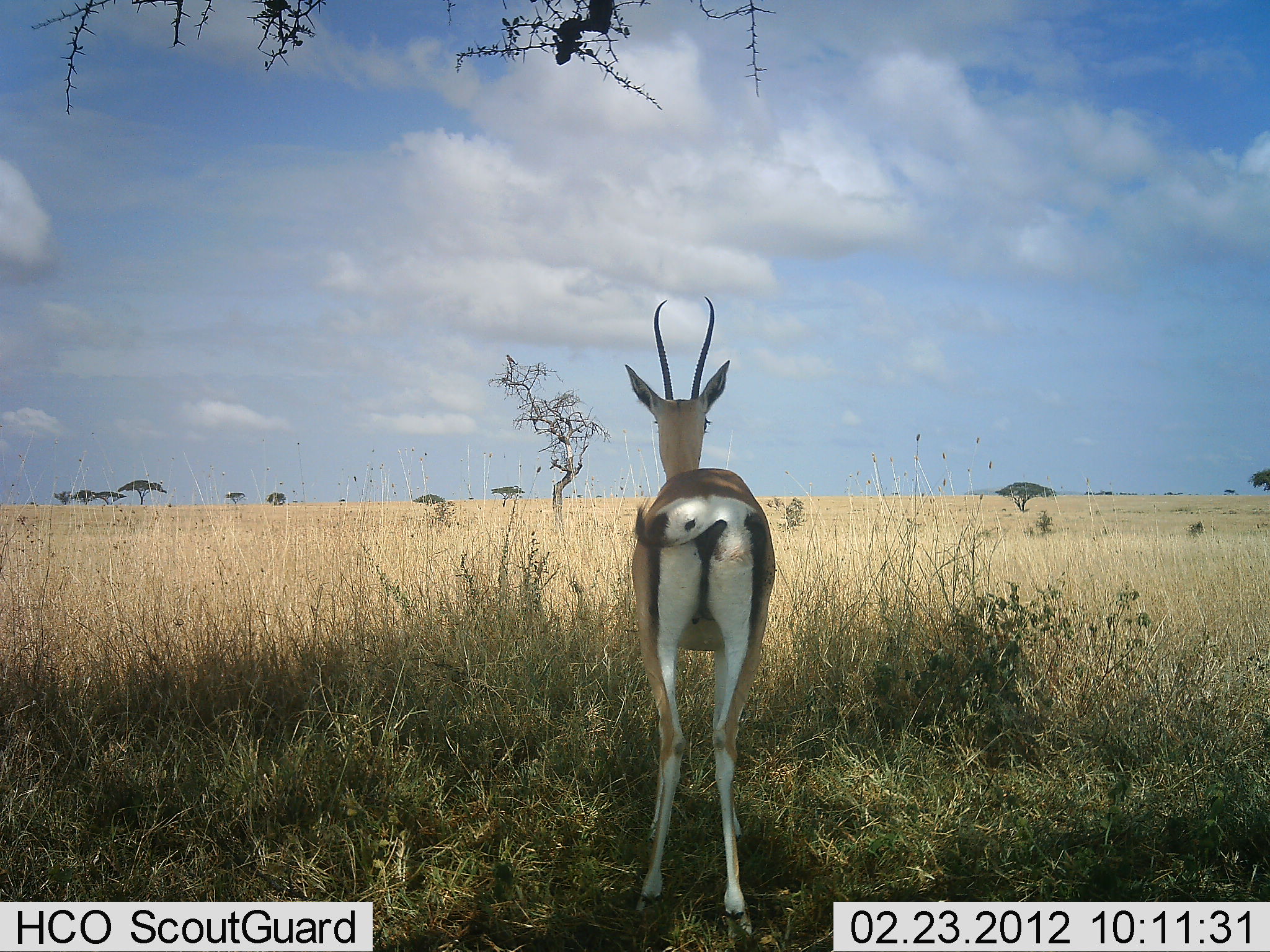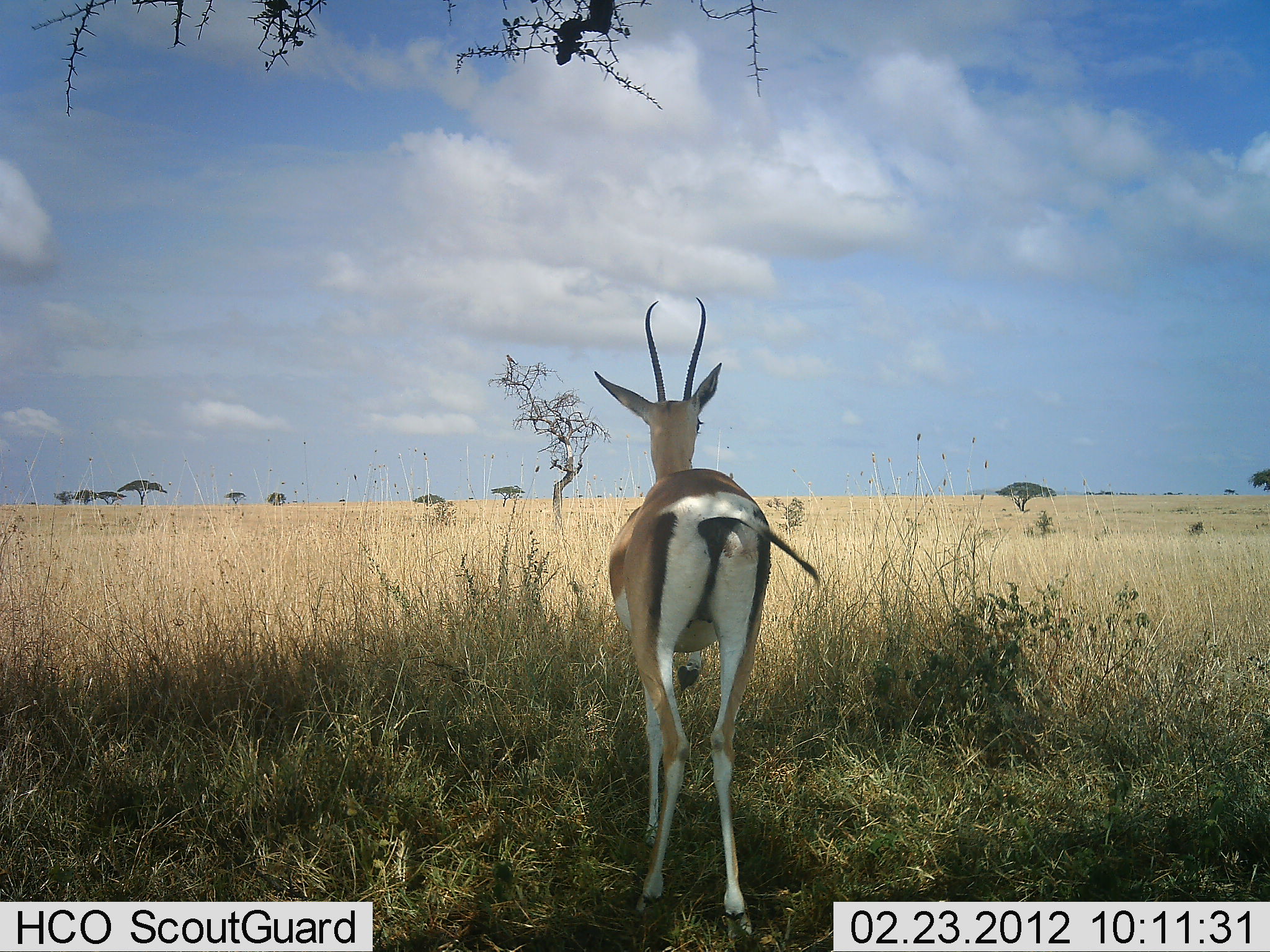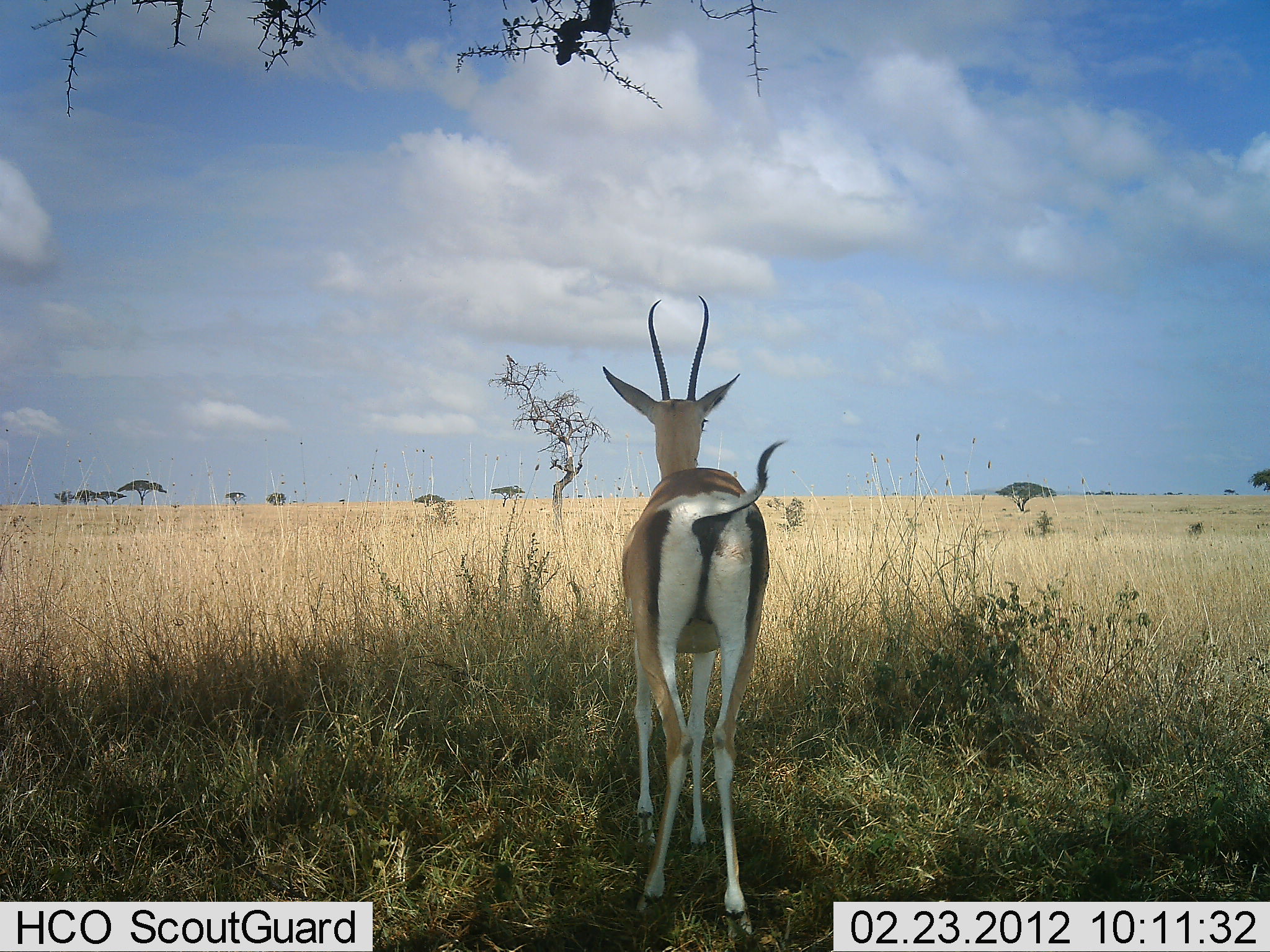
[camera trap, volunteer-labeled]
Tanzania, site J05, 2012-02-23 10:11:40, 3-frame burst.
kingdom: Animalia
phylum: Chordata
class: Mammalia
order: Artiodactyla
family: Bovidae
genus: Nanger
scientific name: Nanger granti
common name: grant's gazelle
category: gazellegrants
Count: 1.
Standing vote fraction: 100%.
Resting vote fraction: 5%.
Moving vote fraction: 0%.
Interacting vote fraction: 0%.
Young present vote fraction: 0%.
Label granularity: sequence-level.